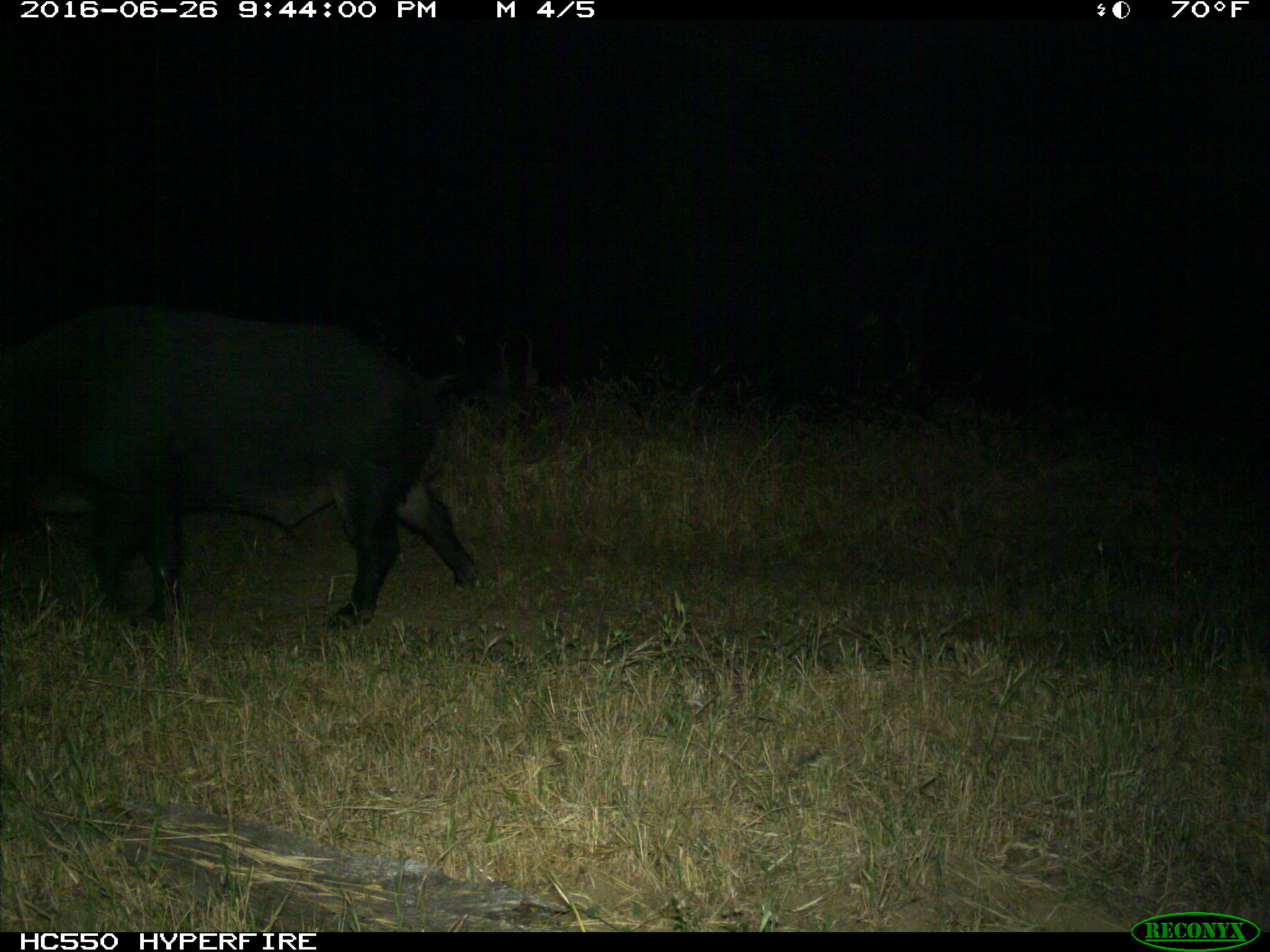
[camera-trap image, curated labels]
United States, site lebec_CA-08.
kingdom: Animalia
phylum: Chordata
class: Mammalia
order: Artiodactyla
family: Suidae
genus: Sus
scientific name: Sus scrofa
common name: wild boar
Sus scrofa (wild boar).